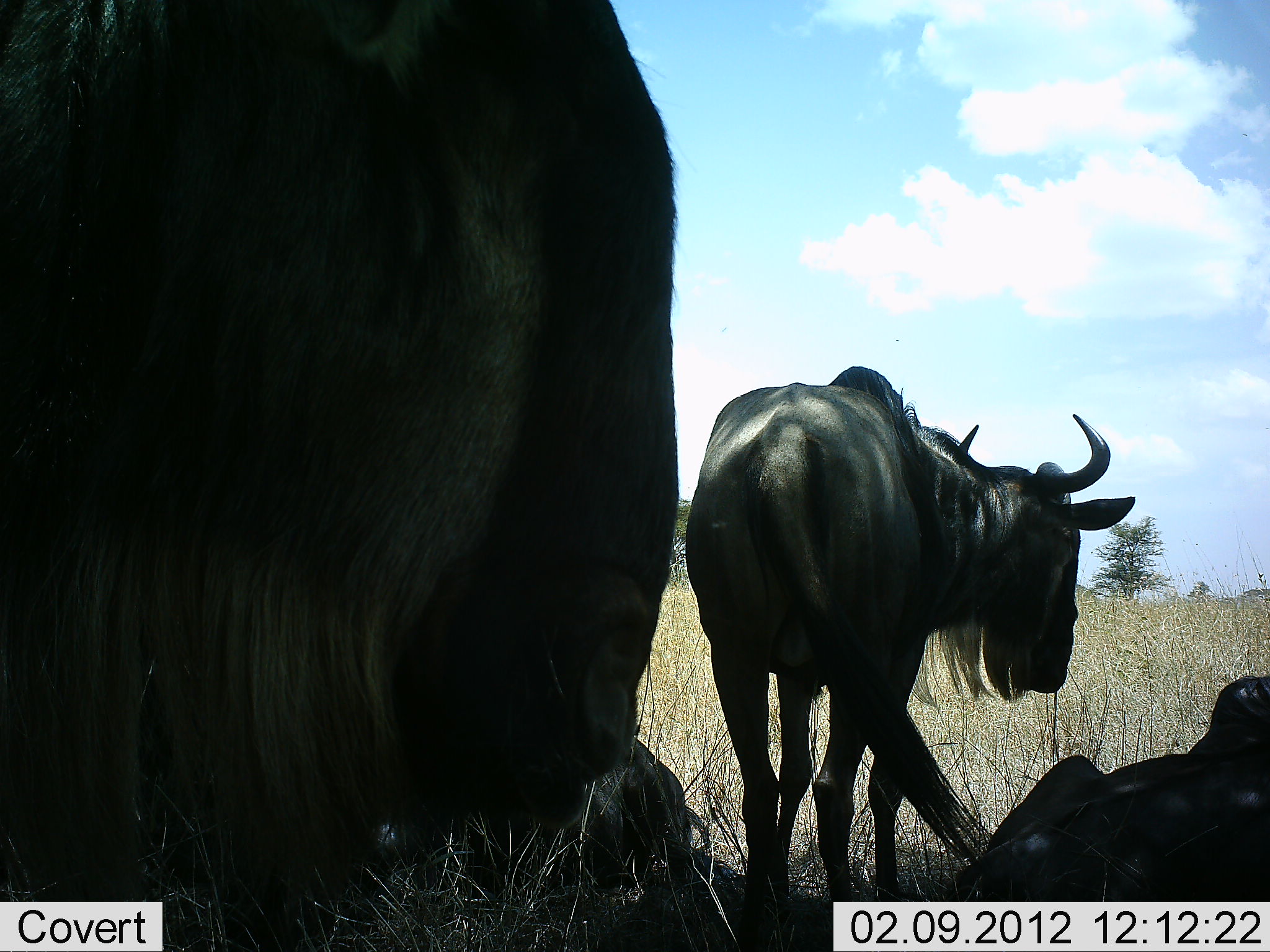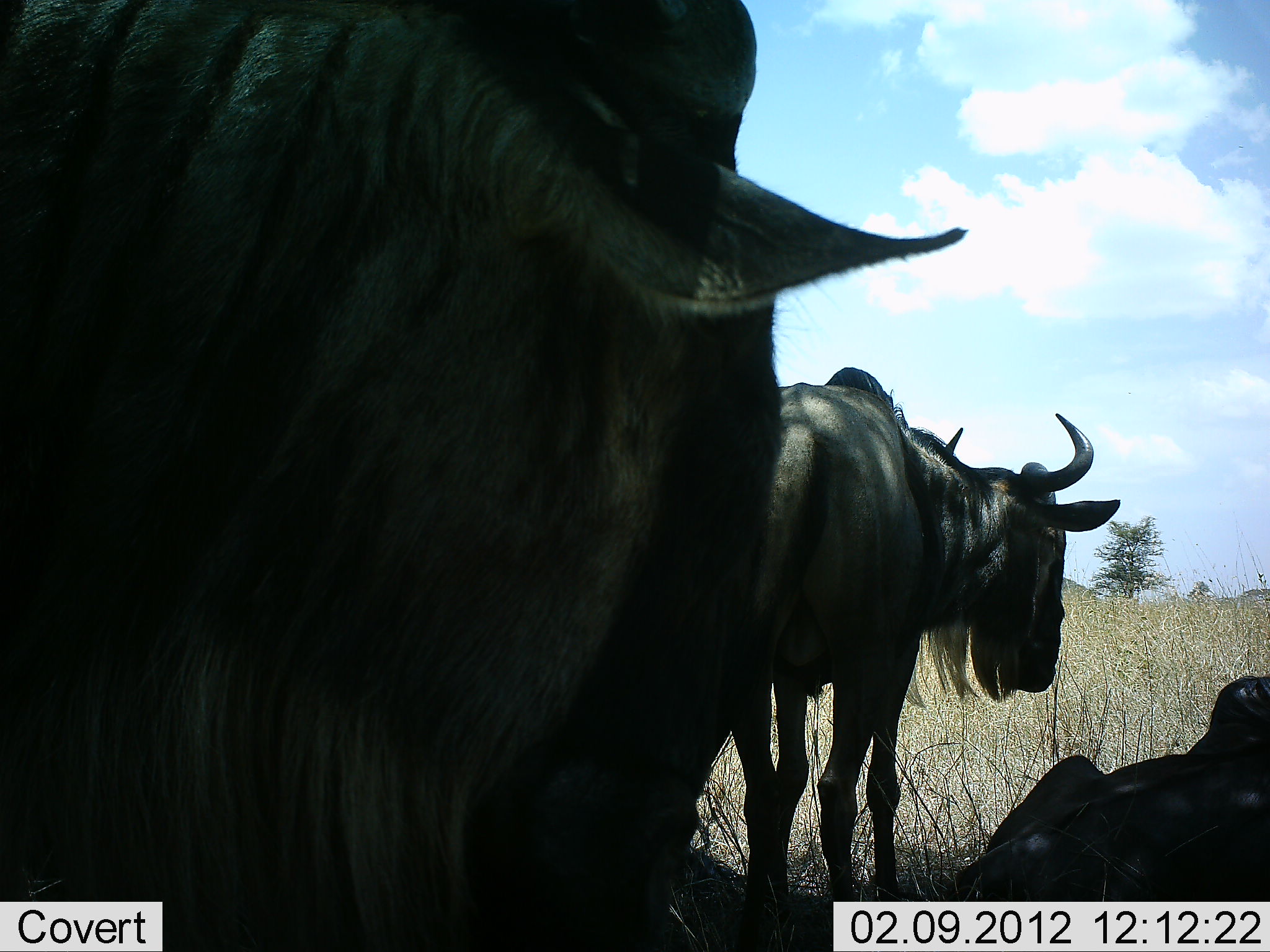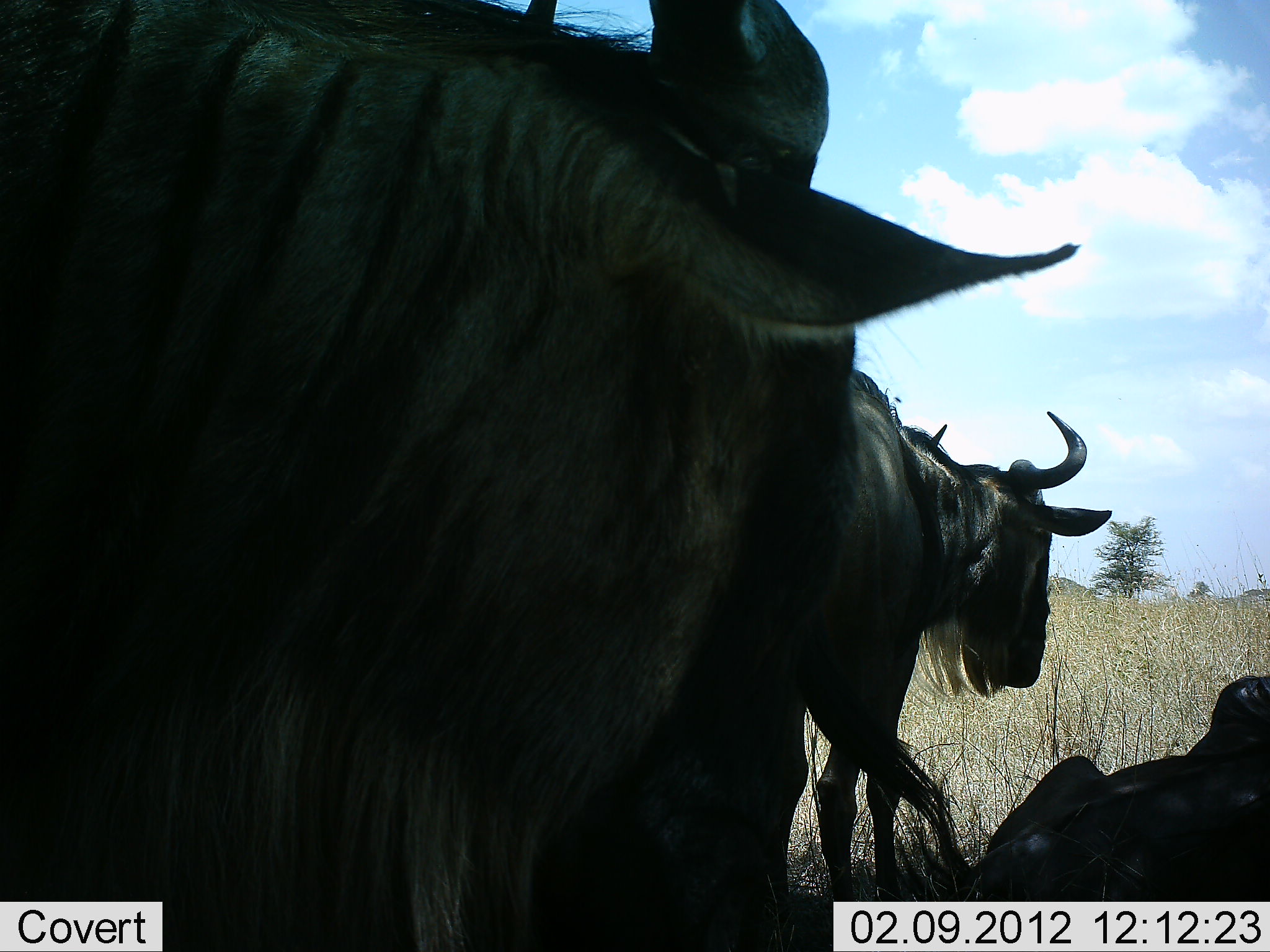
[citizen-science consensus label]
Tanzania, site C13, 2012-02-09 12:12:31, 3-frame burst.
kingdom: Animalia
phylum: Chordata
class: Mammalia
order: Artiodactyla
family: Bovidae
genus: Connochaetes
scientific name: Connochaetes taurinus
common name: blue wildebeest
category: wildebeest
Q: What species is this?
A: Wildebeest (blue wildebeest) (Connochaetes taurinus).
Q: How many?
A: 3.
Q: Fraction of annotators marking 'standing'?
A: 100%.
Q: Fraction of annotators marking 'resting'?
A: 91%.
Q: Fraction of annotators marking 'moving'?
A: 6%.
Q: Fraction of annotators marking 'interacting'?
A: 0%.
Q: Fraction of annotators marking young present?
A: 0%.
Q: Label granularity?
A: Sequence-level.